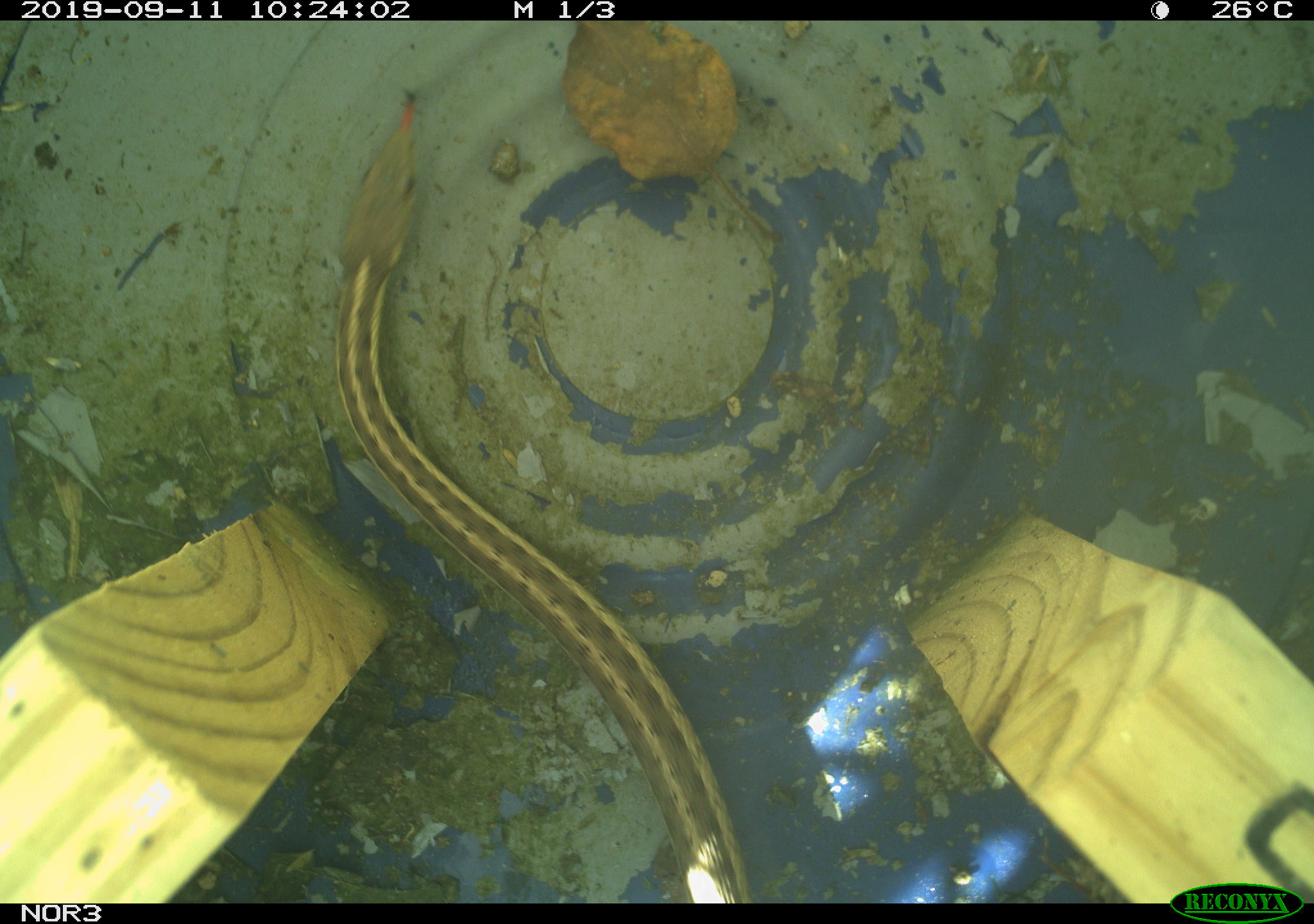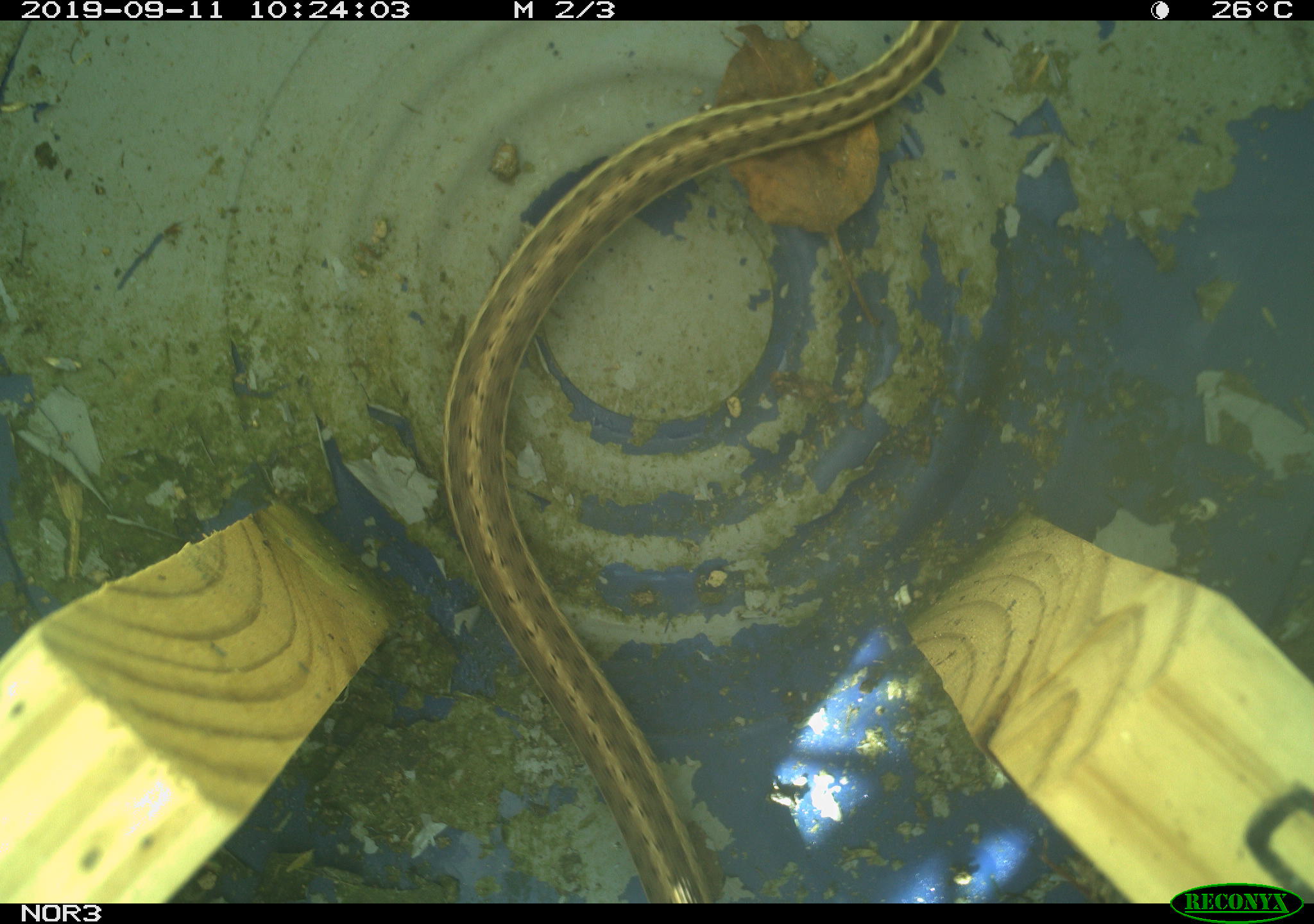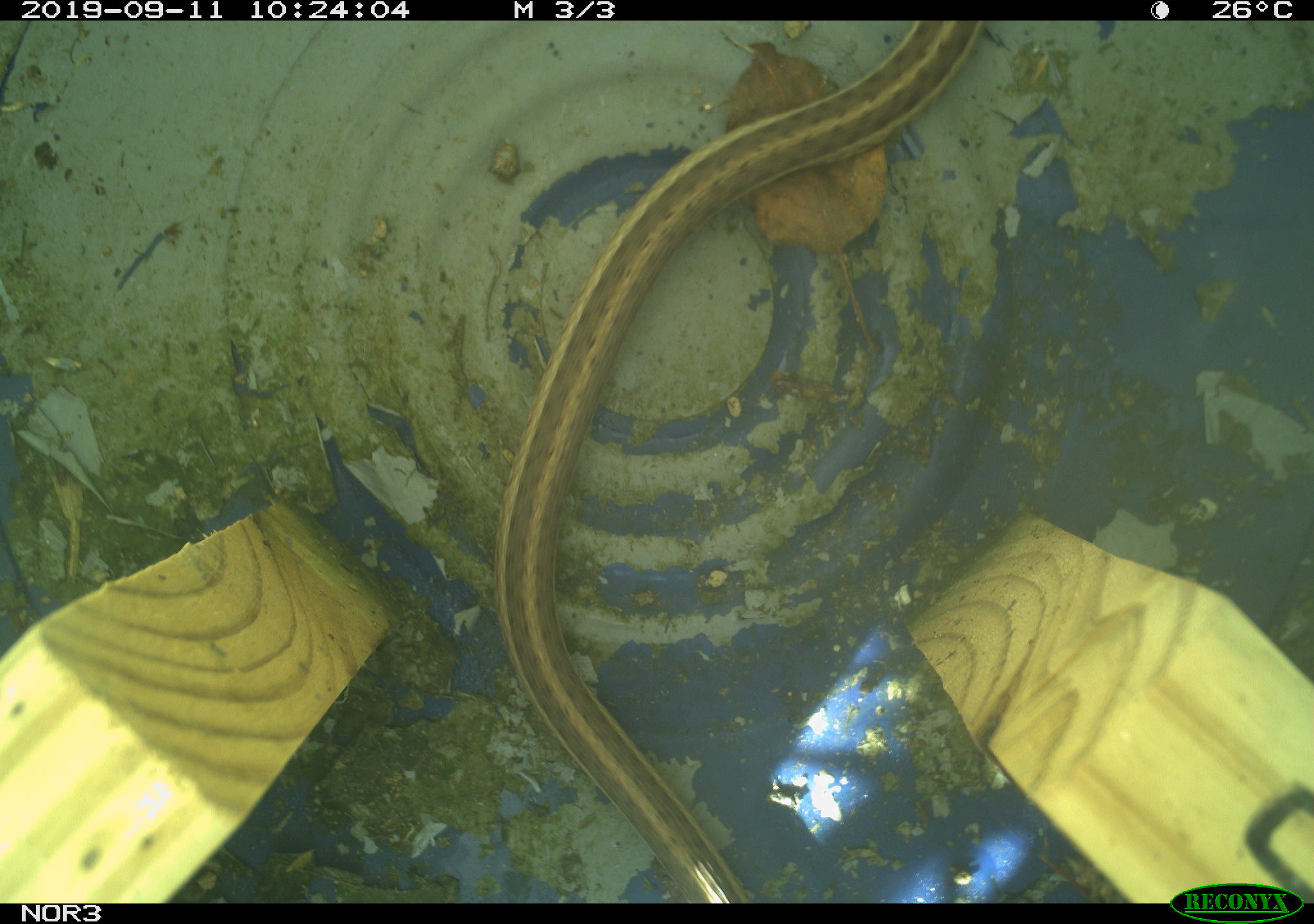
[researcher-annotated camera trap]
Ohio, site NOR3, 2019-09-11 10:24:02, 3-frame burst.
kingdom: Animalia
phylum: Chordata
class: Reptilia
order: Squamata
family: Colubridae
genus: Thamnophis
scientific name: Thamnophis sirtalis sirtalis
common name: eastern gartersnake